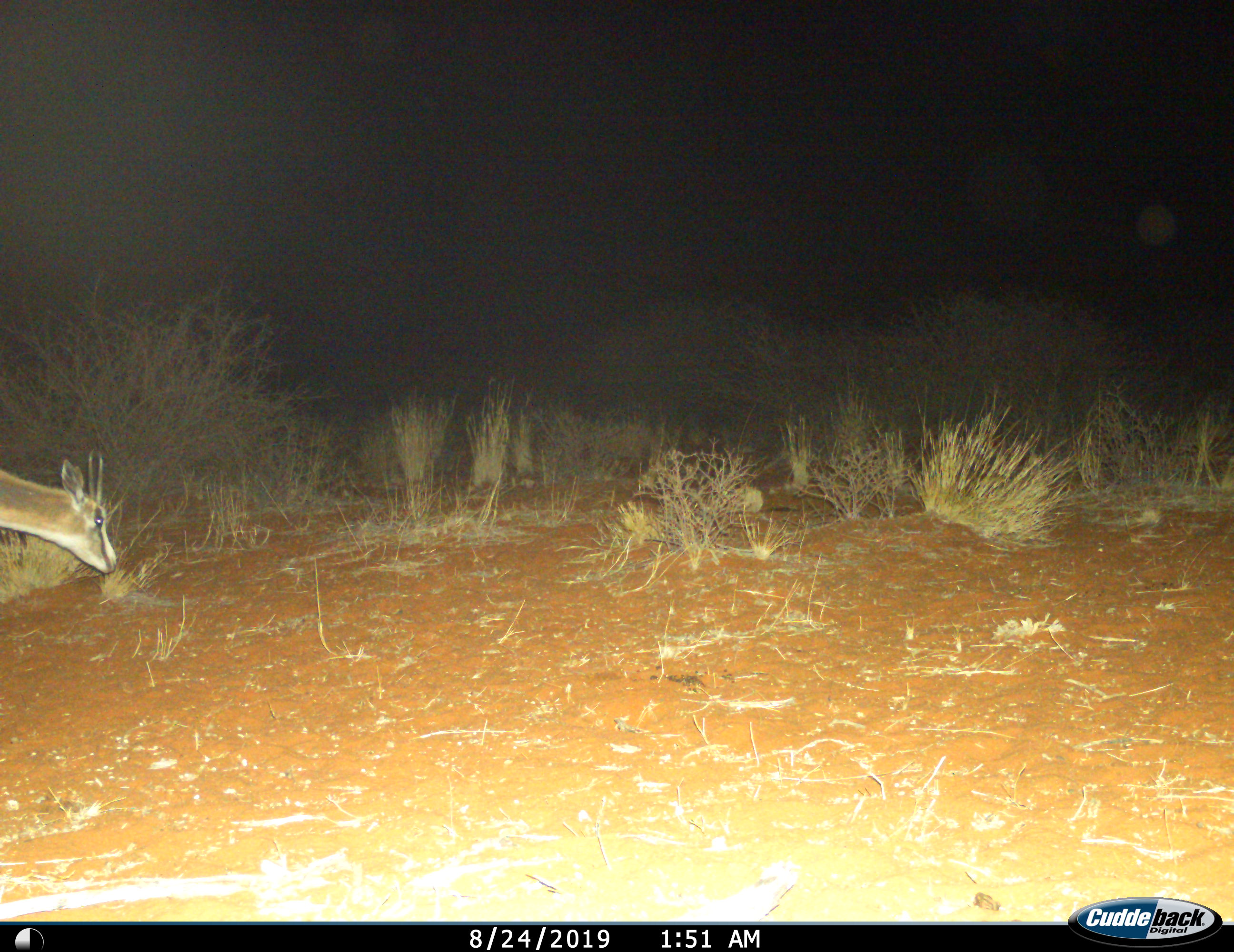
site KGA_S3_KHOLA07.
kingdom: Animalia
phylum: Chordata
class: Mammalia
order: Artiodactyla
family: Bovidae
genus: Antidorcas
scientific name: Antidorcas marsupialis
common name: springbok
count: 1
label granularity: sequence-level